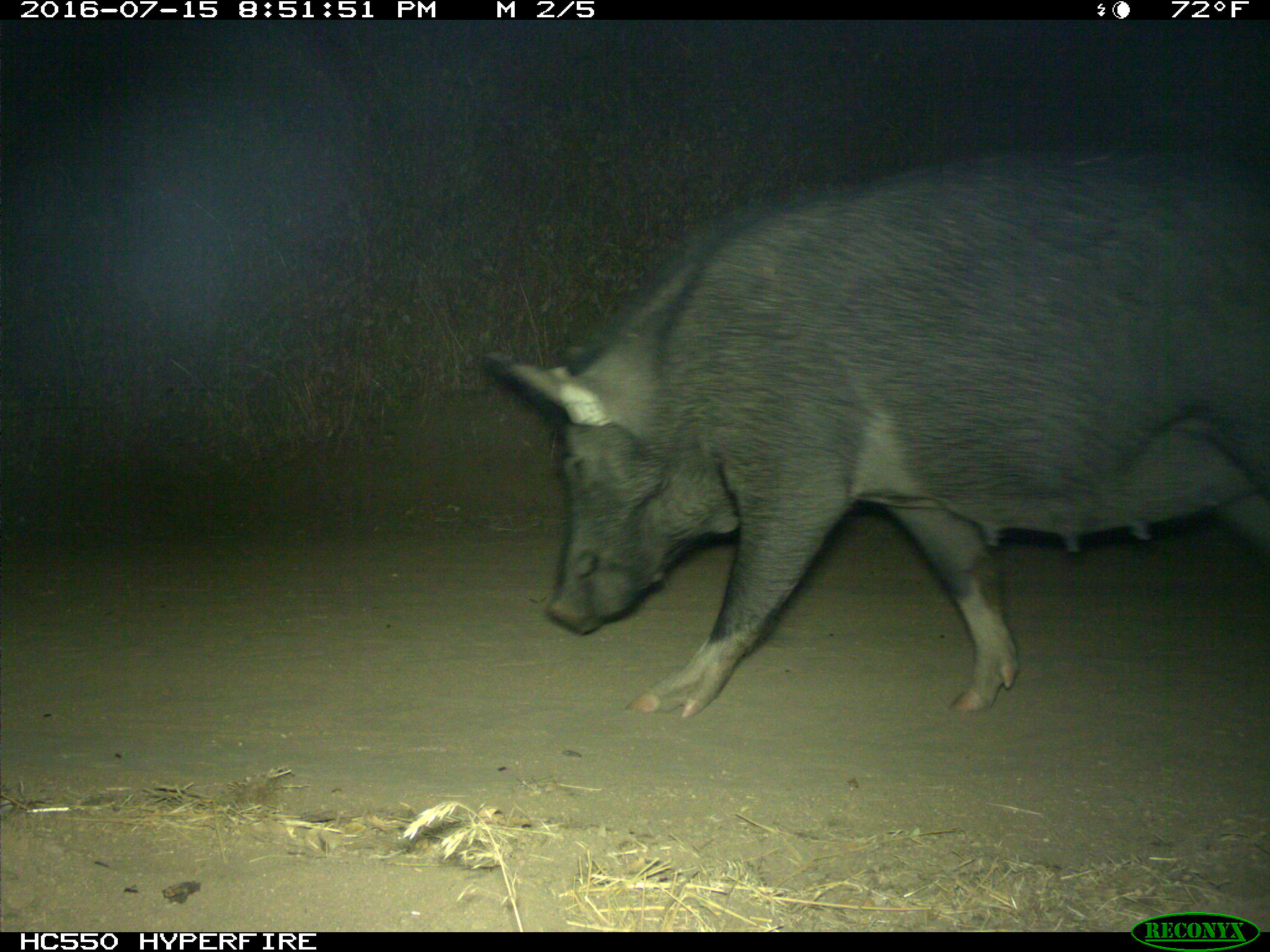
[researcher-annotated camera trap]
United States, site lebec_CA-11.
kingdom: Animalia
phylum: Chordata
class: Mammalia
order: Artiodactyla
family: Suidae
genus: Sus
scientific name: Sus scrofa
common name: wild boar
Sus scrofa (wild boar).